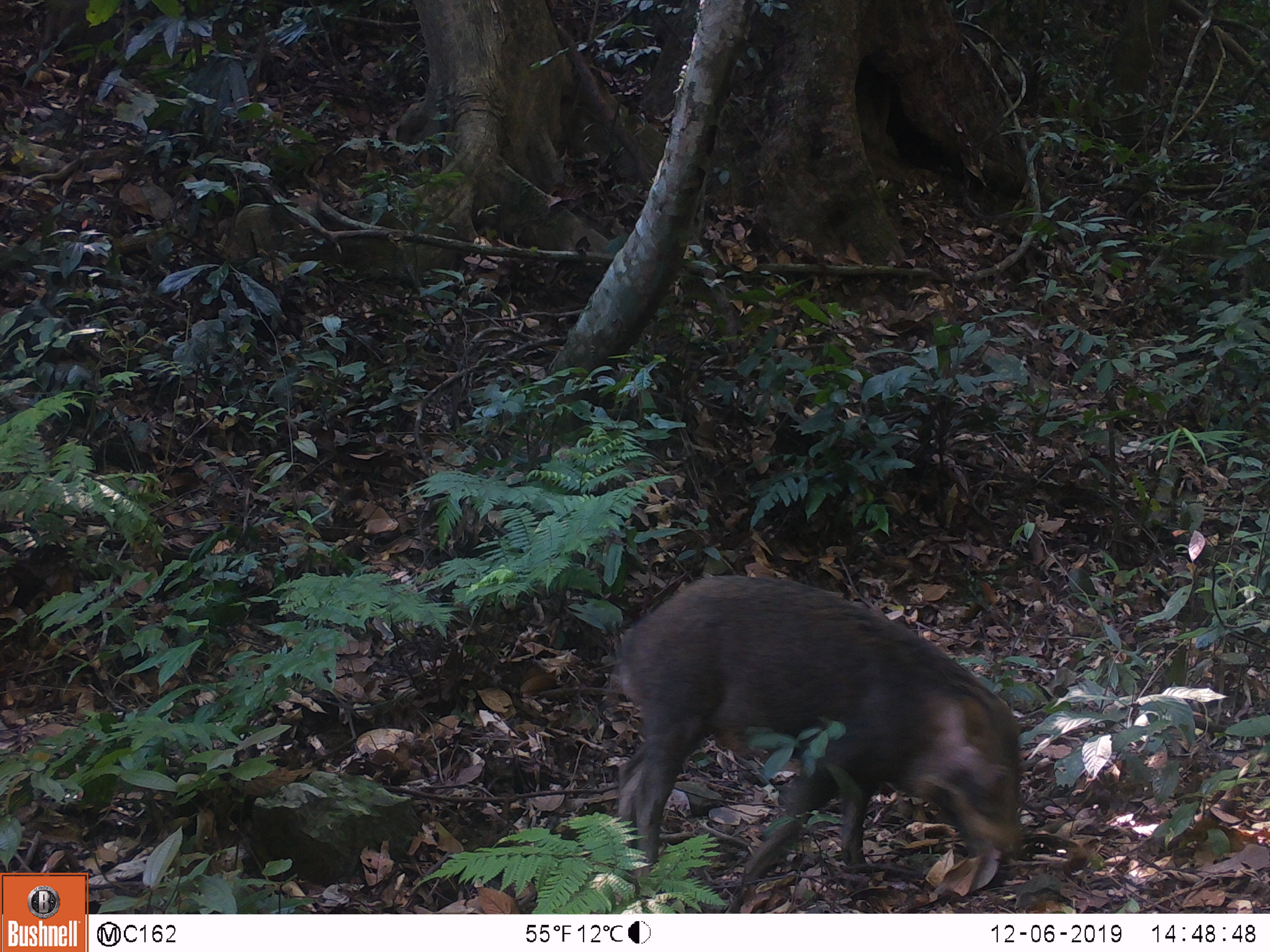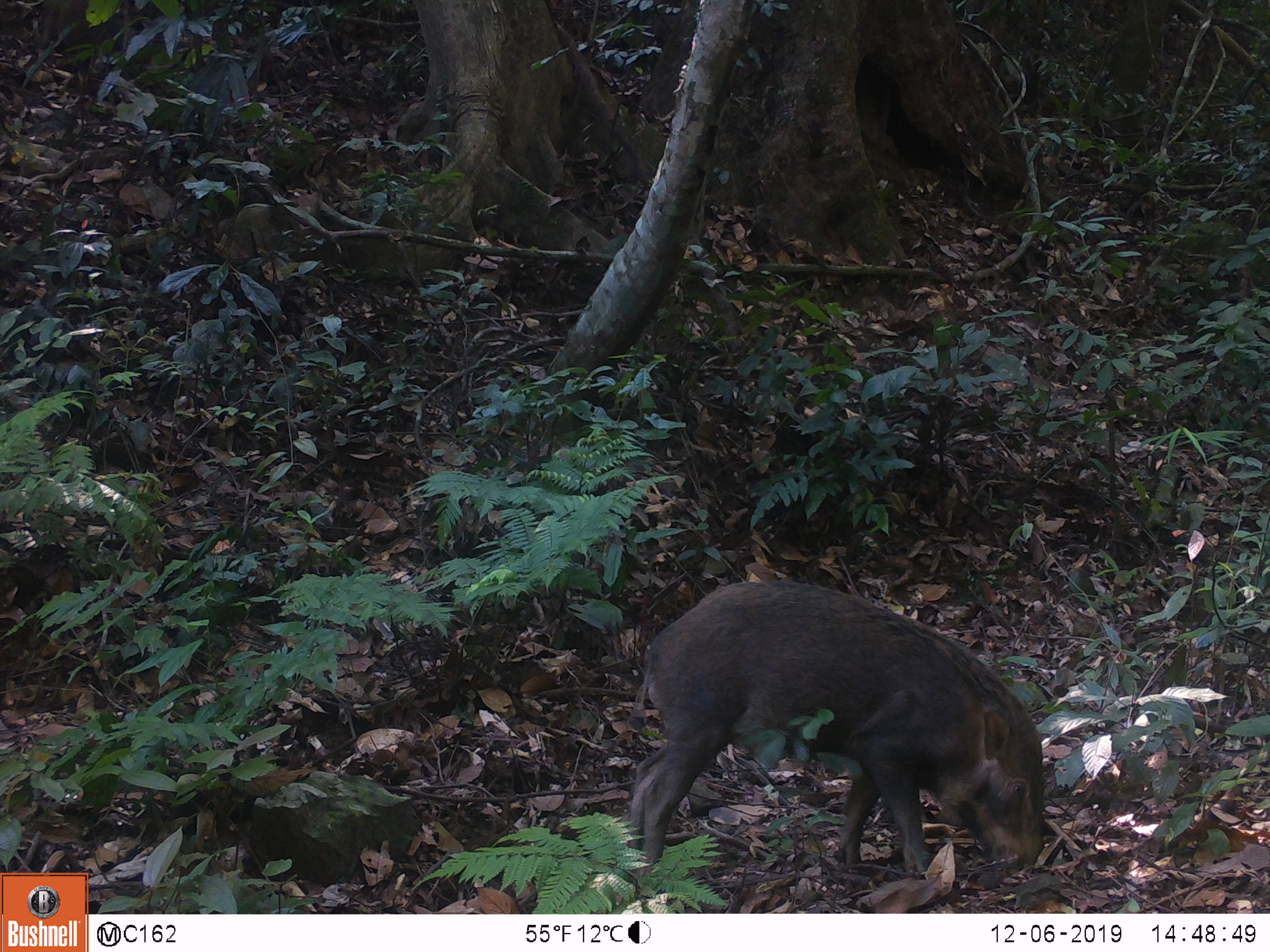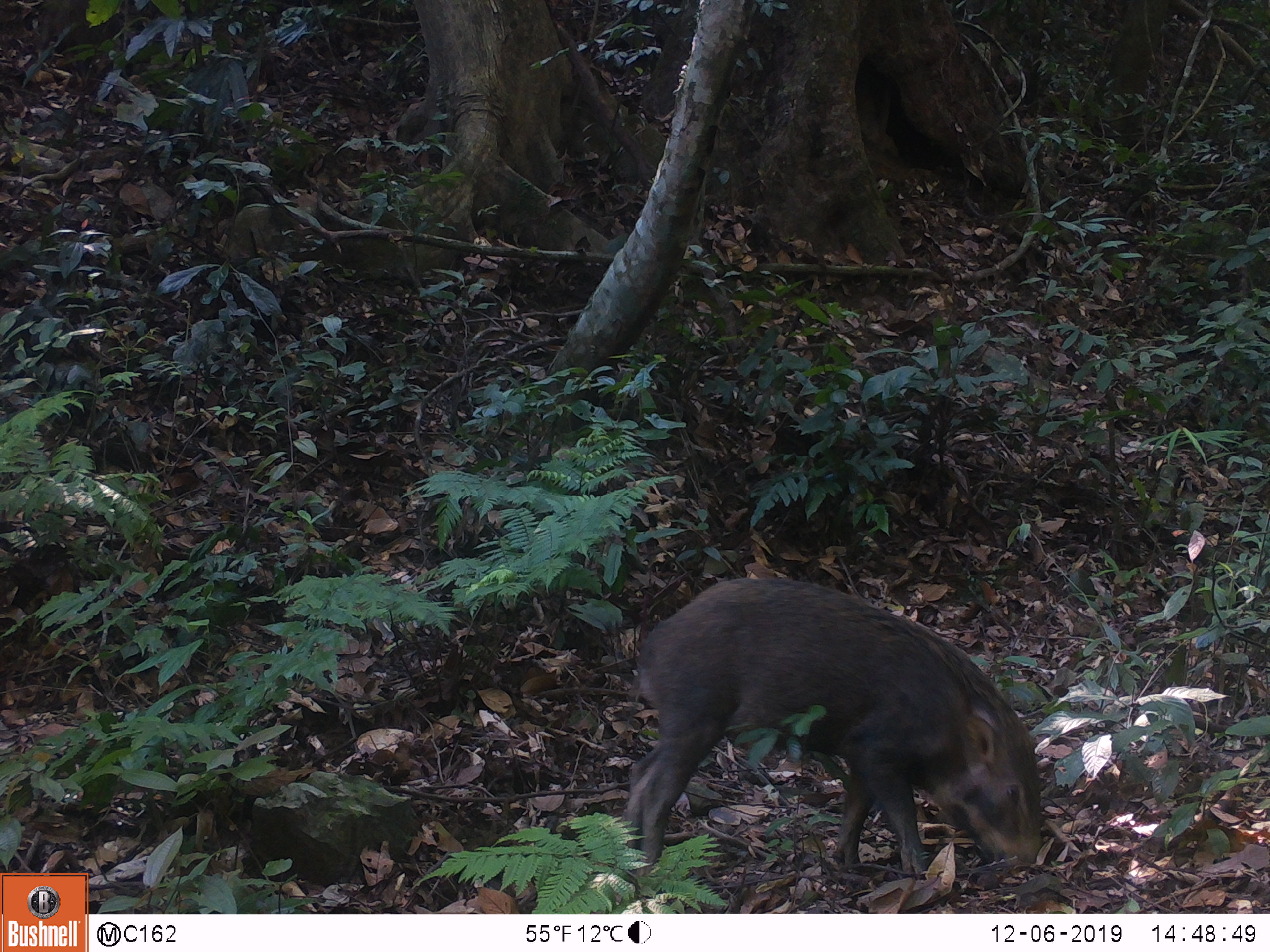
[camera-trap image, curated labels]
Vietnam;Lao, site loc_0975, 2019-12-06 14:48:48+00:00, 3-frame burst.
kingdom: Animalia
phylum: Chordata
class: Mammalia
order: Artiodactyla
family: Suidae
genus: Sus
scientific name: Sus scrofa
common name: eurasian wild pig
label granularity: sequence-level